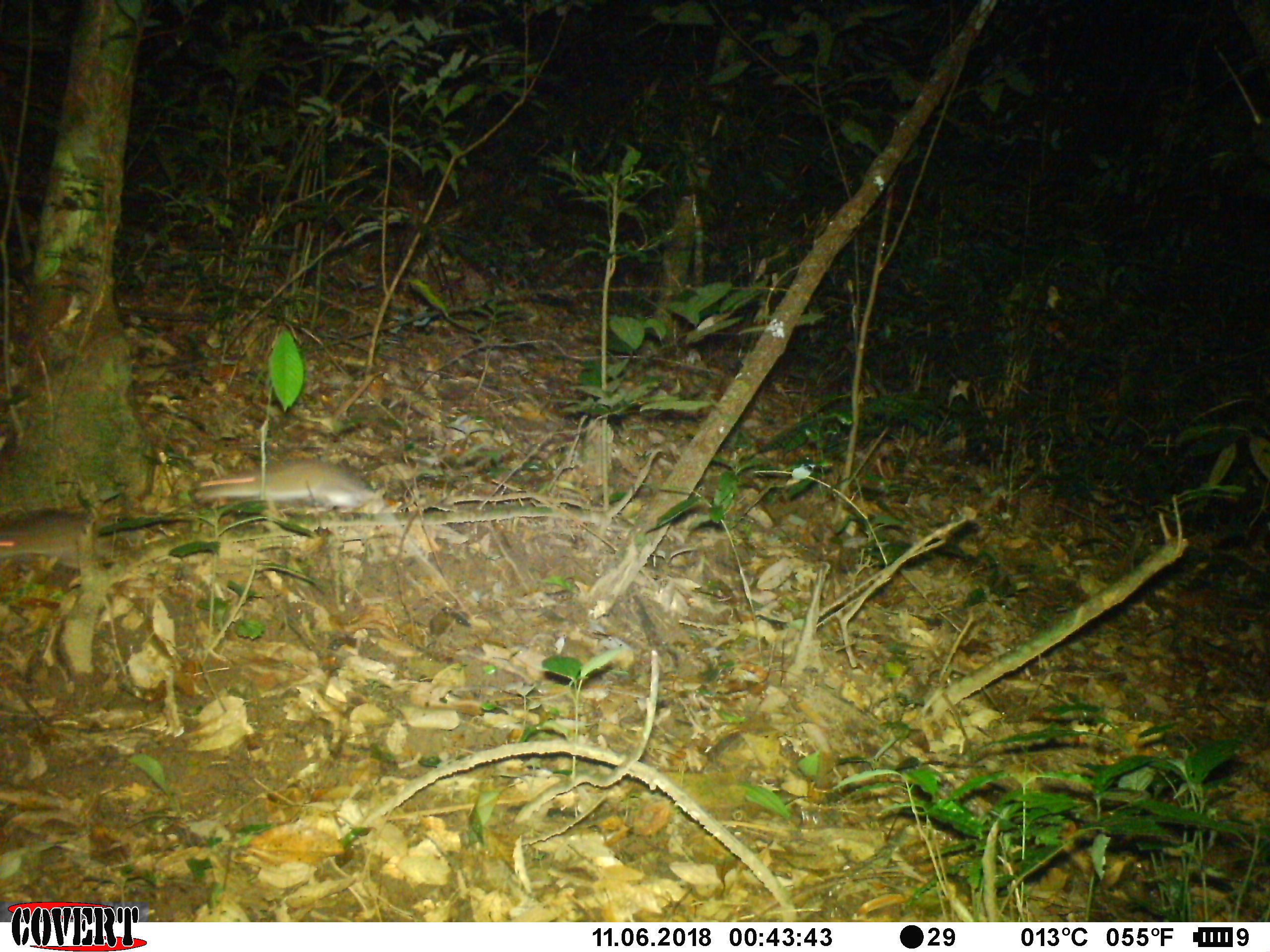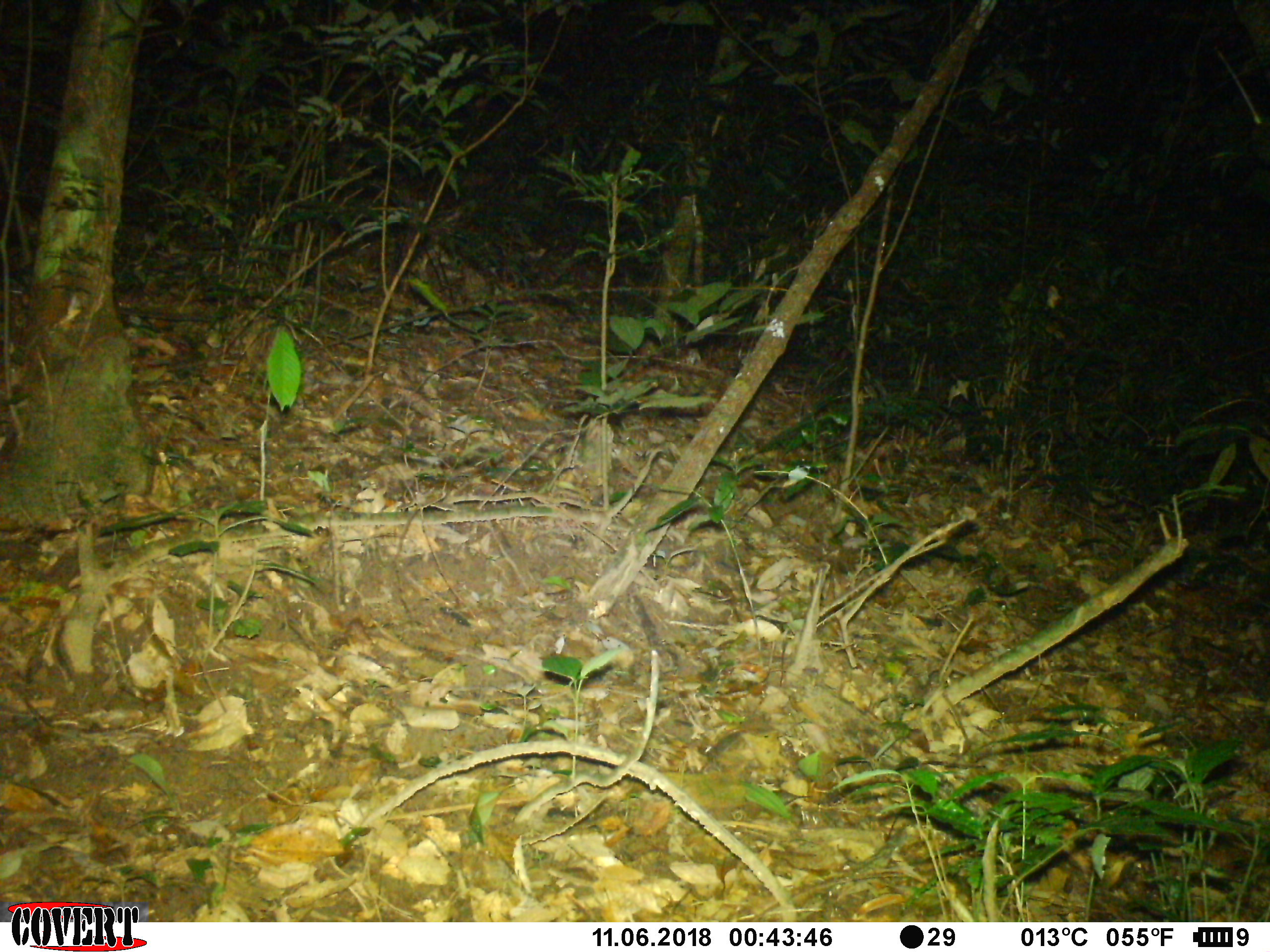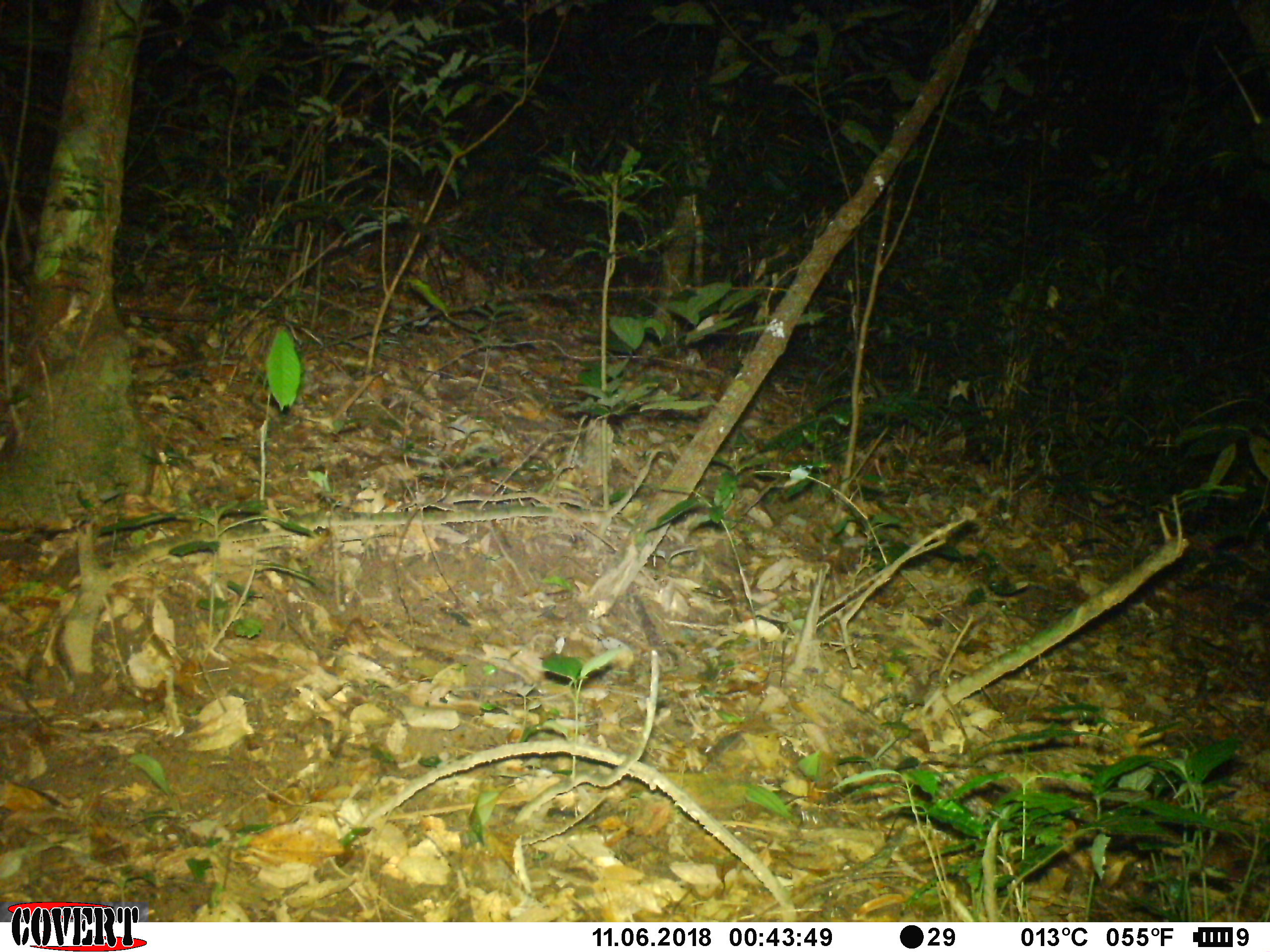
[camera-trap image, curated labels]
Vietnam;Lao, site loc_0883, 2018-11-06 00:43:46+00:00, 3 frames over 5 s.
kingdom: Animalia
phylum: Chordata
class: Mammalia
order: Rodentia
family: Muridae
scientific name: Muridae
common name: old-world mice and rats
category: unidentified murid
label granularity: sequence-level